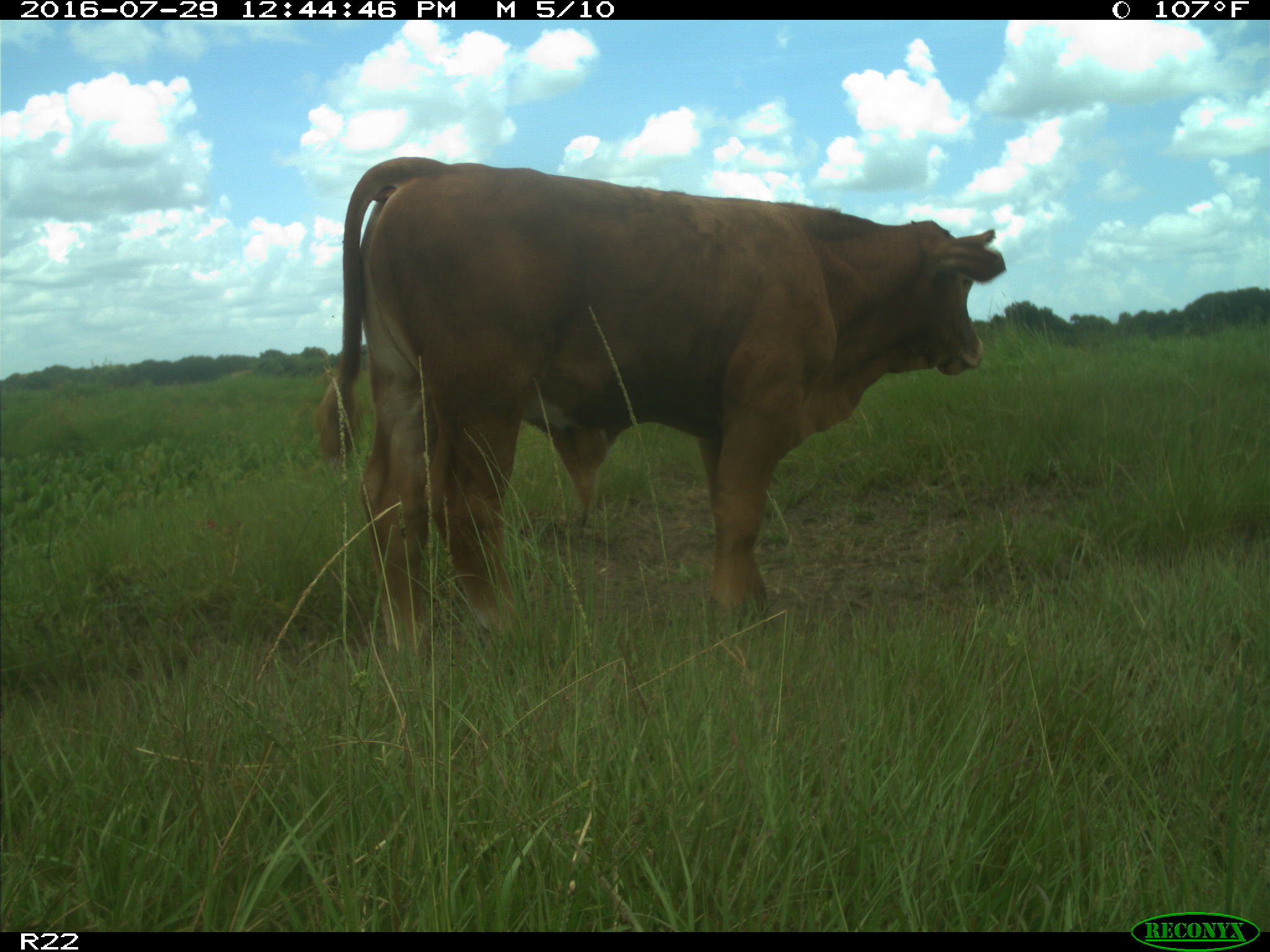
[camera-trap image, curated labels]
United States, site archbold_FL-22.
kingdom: Animalia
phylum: Chordata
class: Mammalia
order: Artiodactyla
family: Bovidae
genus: Bos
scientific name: Bos taurus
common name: domestic cow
Bos taurus (domestic cow).